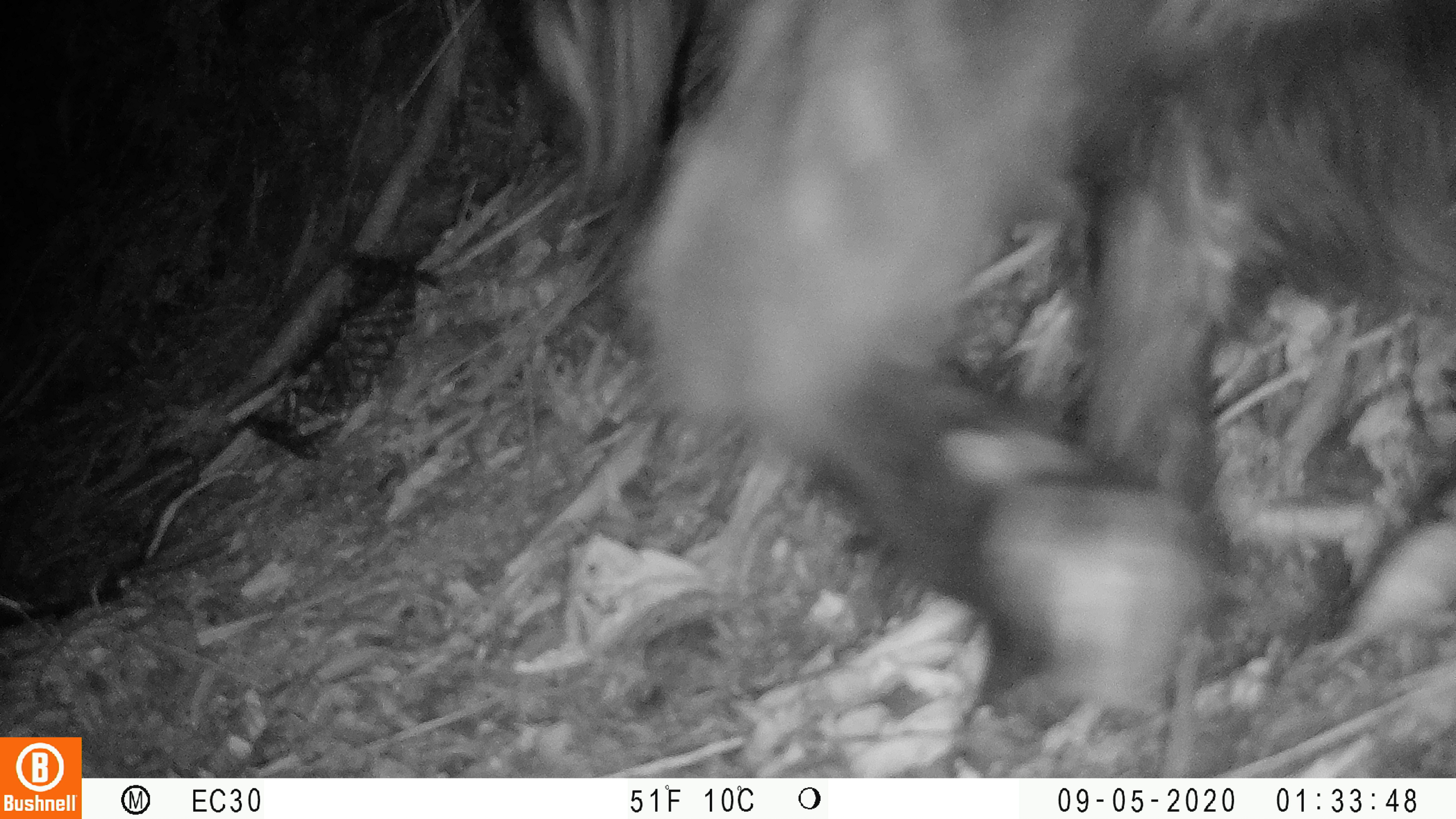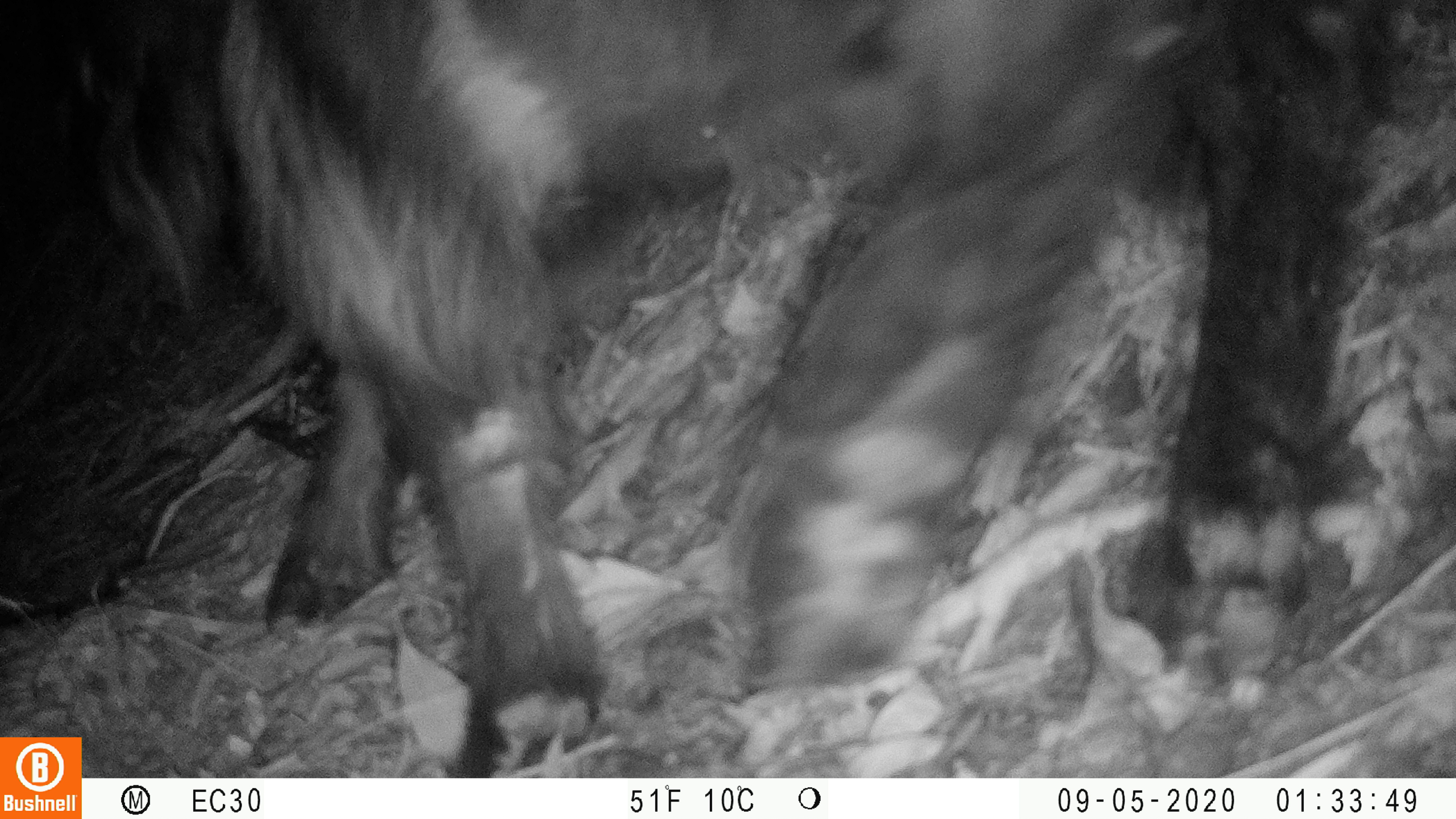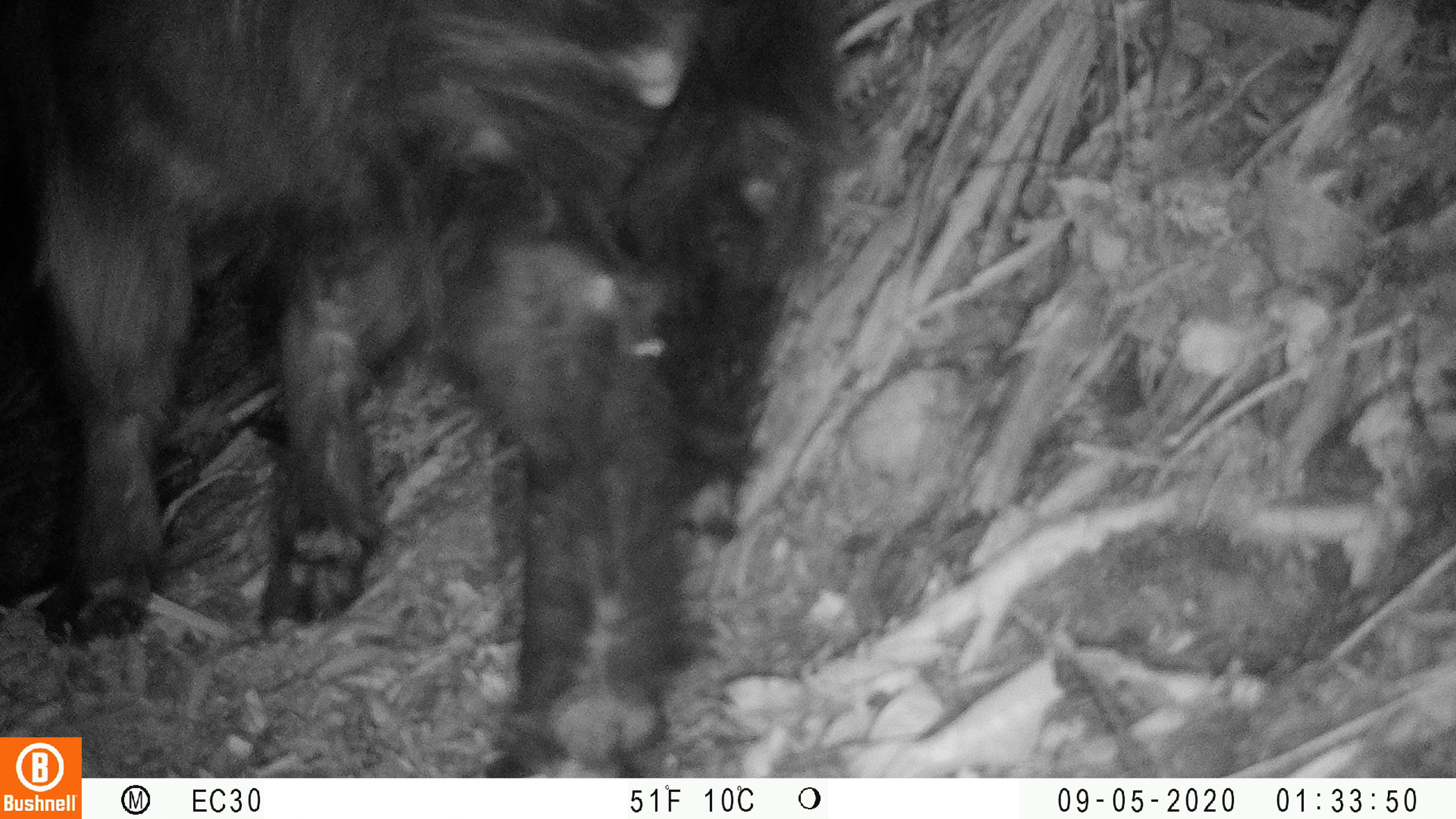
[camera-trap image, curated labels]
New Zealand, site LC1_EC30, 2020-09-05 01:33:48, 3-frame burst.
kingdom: Animalia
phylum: Chordata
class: Mammalia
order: Artiodactyla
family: Bovidae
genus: Capra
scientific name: Capra hircus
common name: goat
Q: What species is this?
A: Goat (Capra hircus).